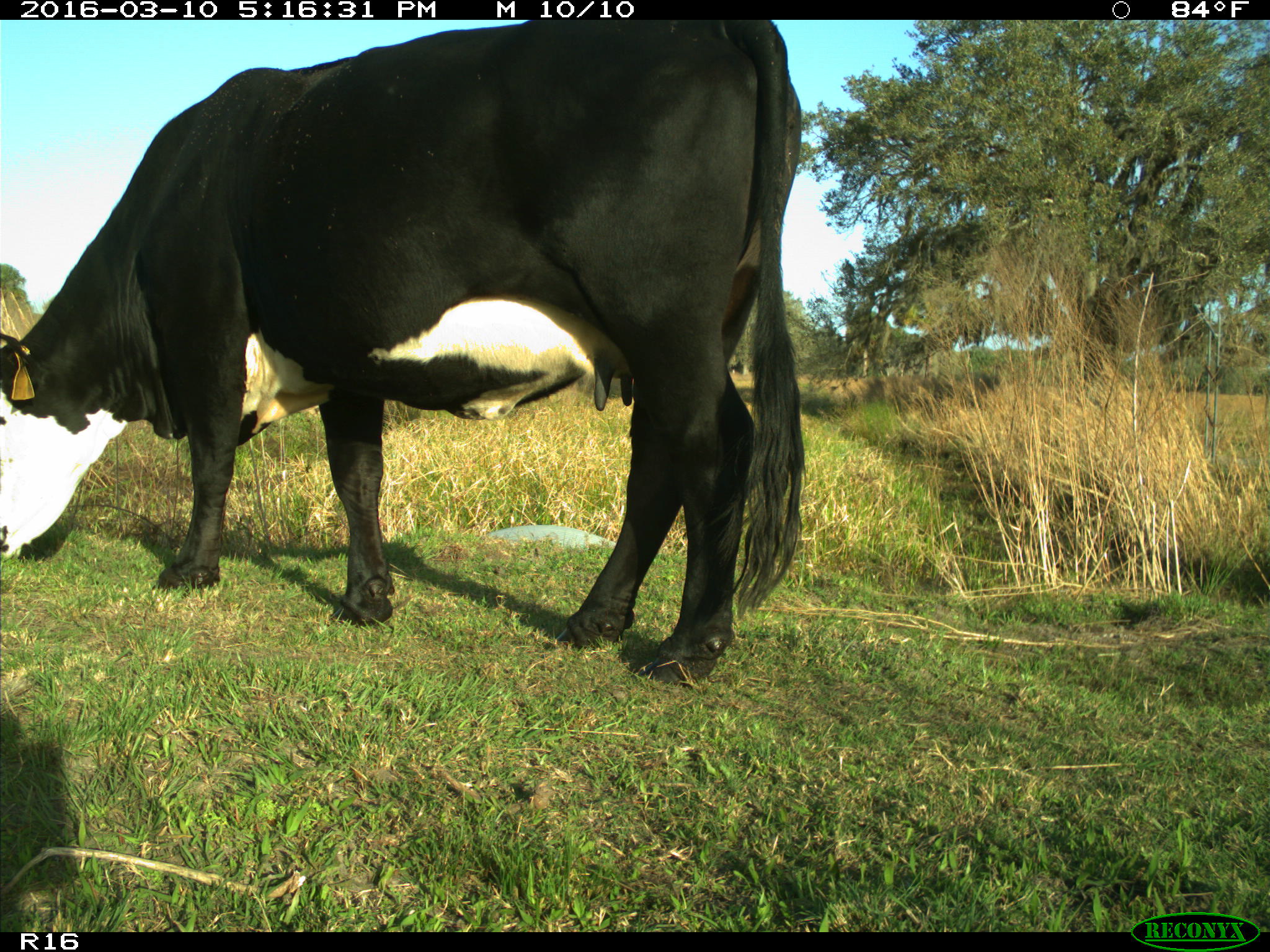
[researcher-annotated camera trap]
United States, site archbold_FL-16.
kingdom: Animalia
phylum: Chordata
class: Mammalia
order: Artiodactyla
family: Bovidae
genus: Bos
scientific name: Bos taurus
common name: domestic cow